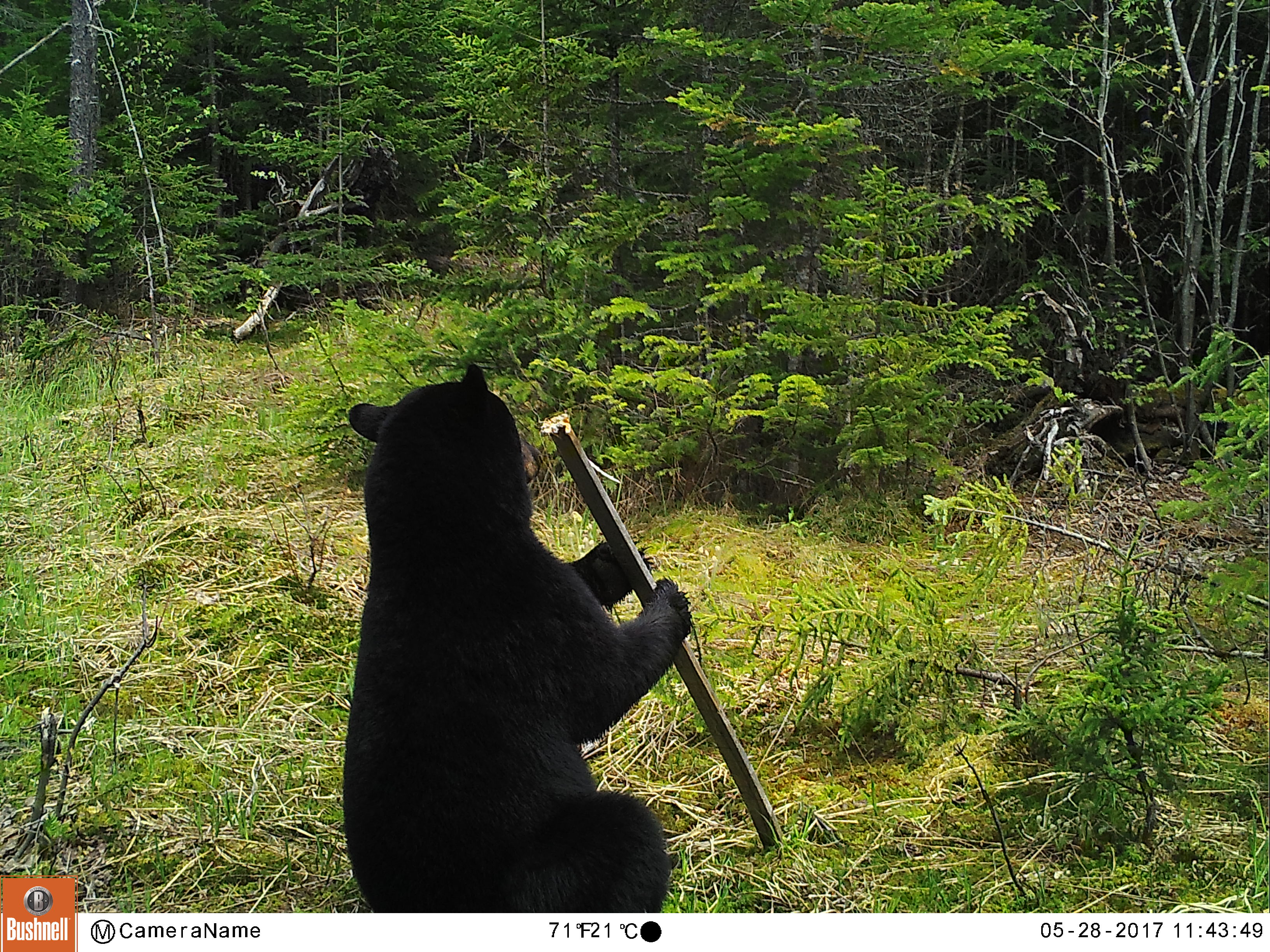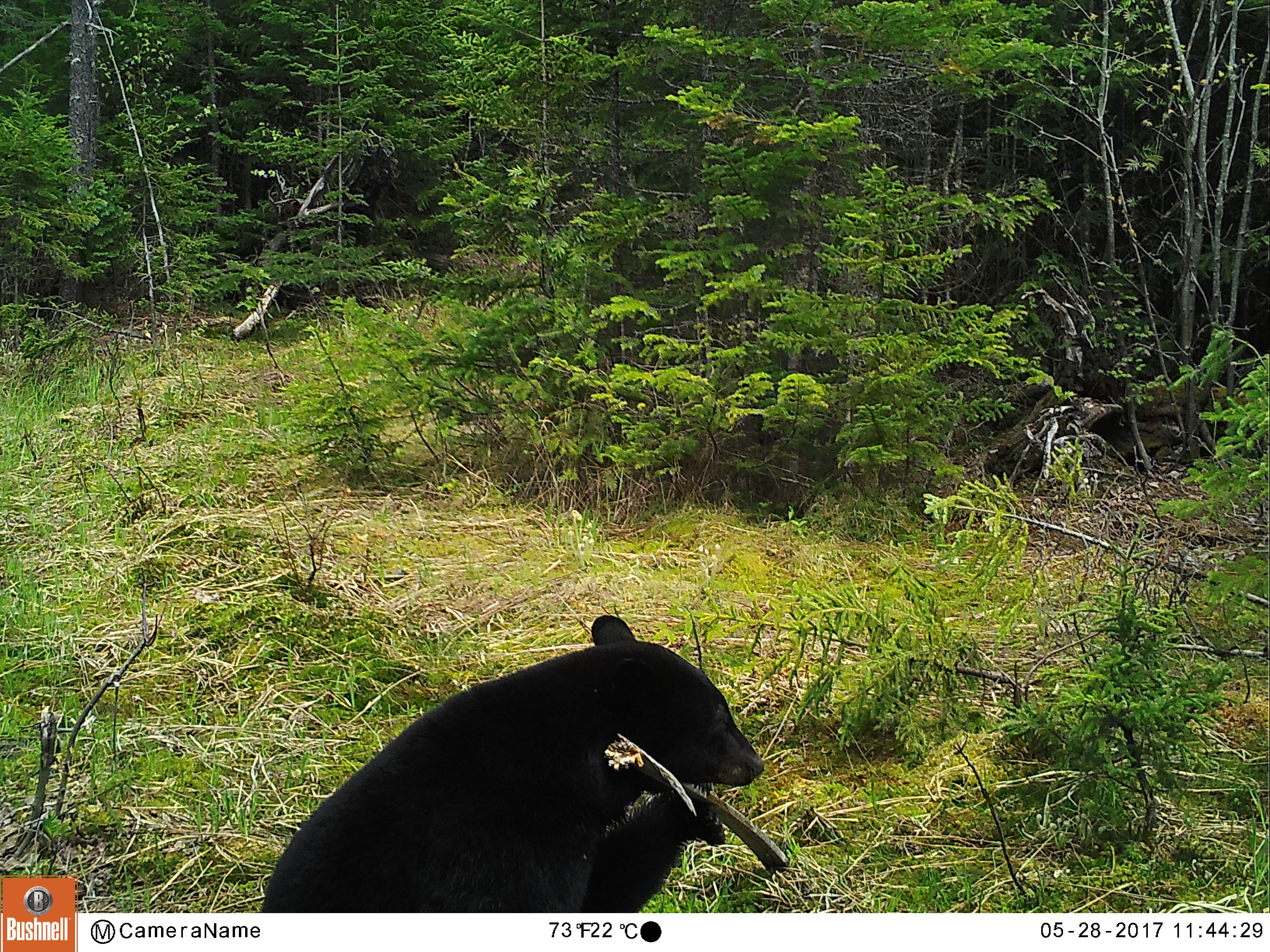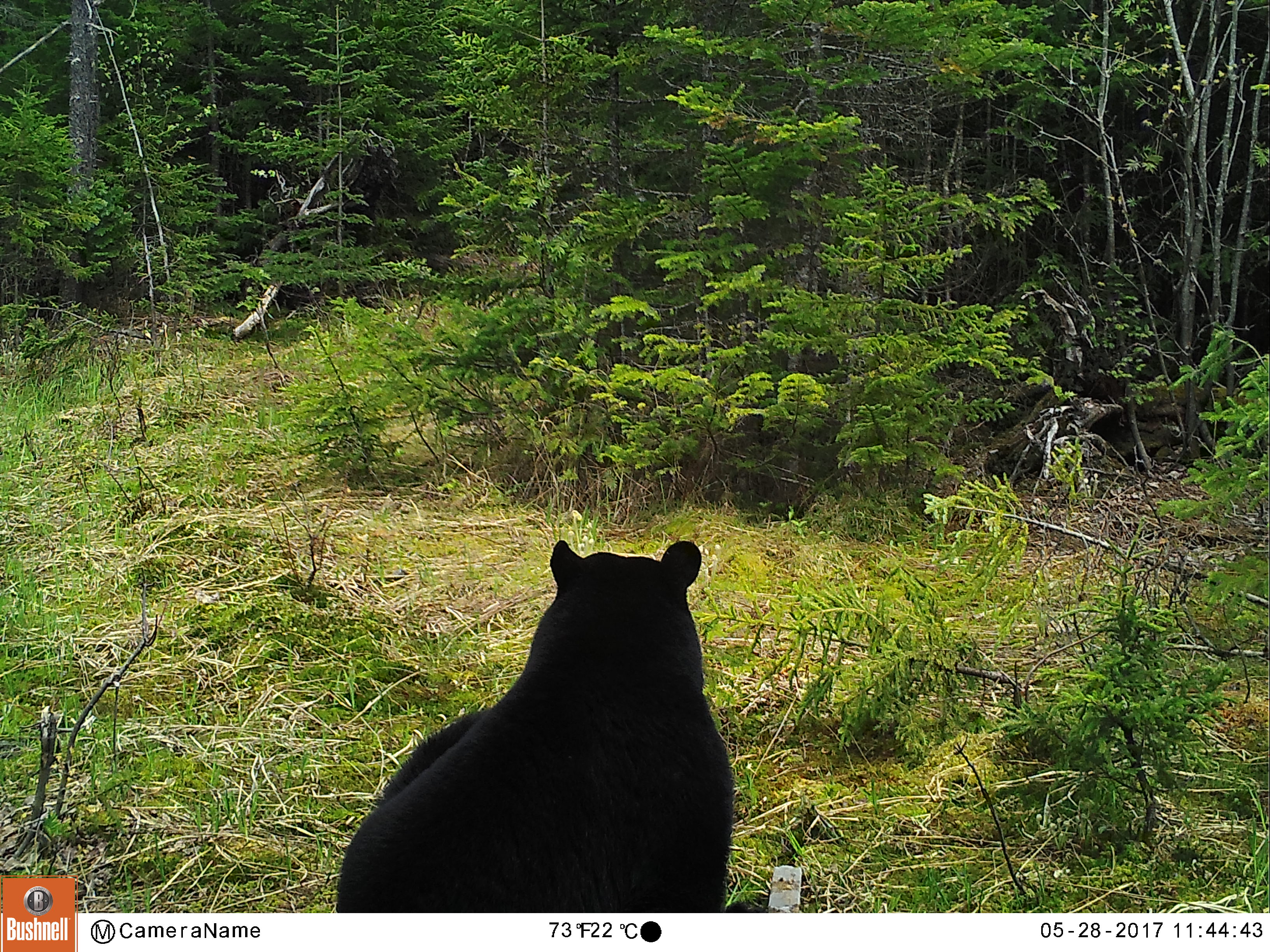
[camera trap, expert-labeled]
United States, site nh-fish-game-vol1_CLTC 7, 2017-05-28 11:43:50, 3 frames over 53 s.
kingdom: Animalia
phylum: Chordata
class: Mammalia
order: Carnivora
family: Ursidae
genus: Ursus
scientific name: Ursus americanus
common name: black bear